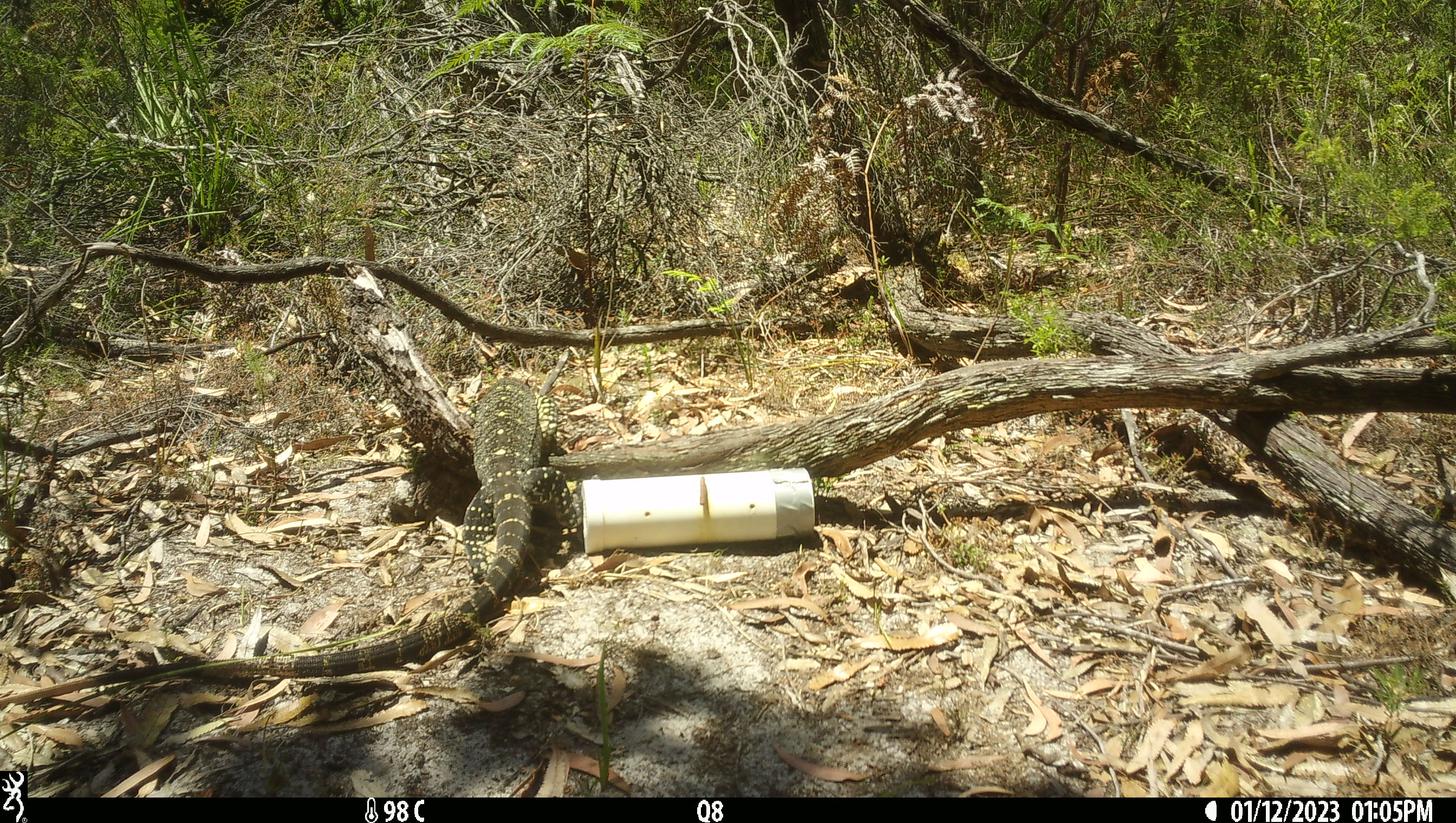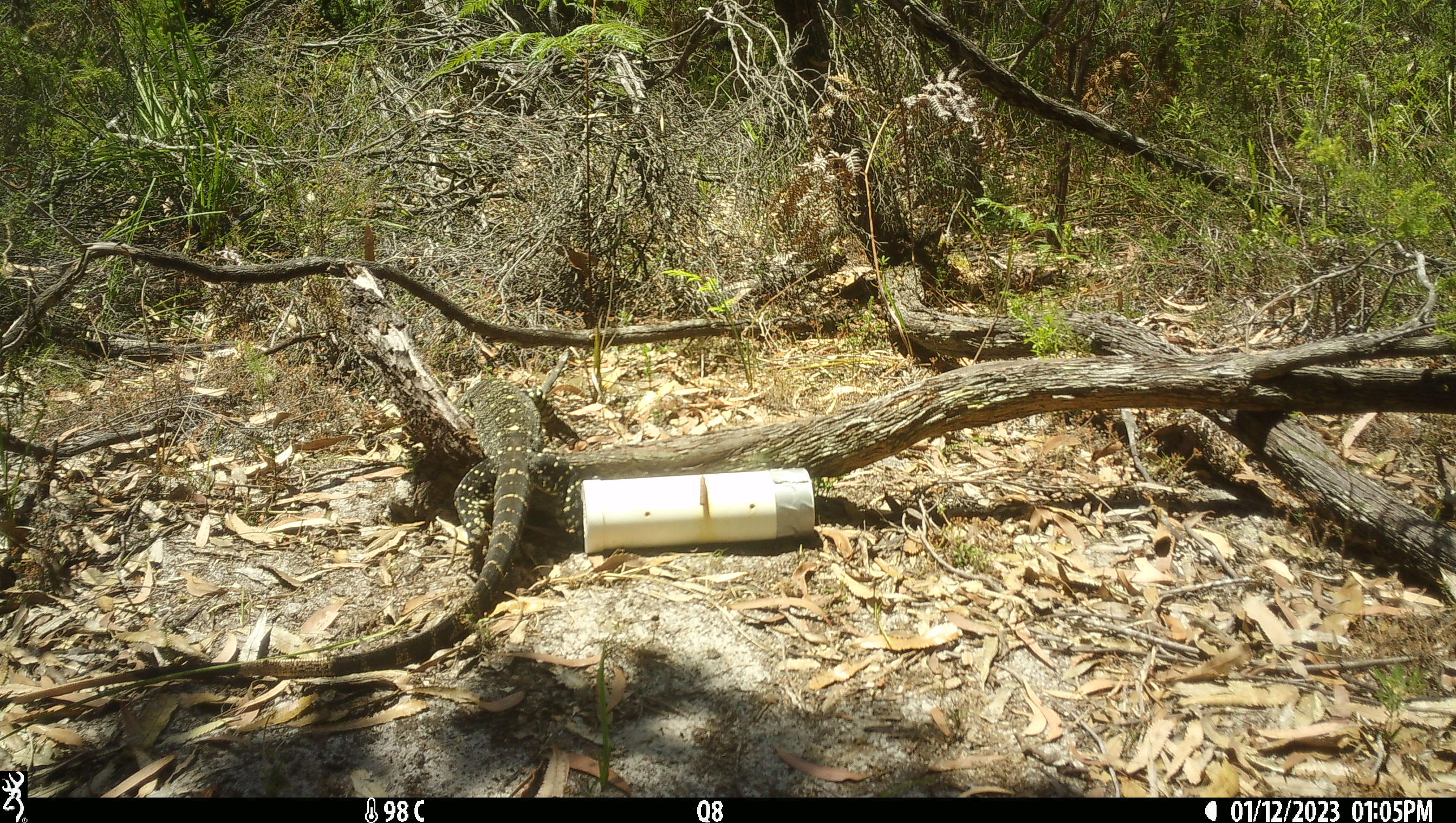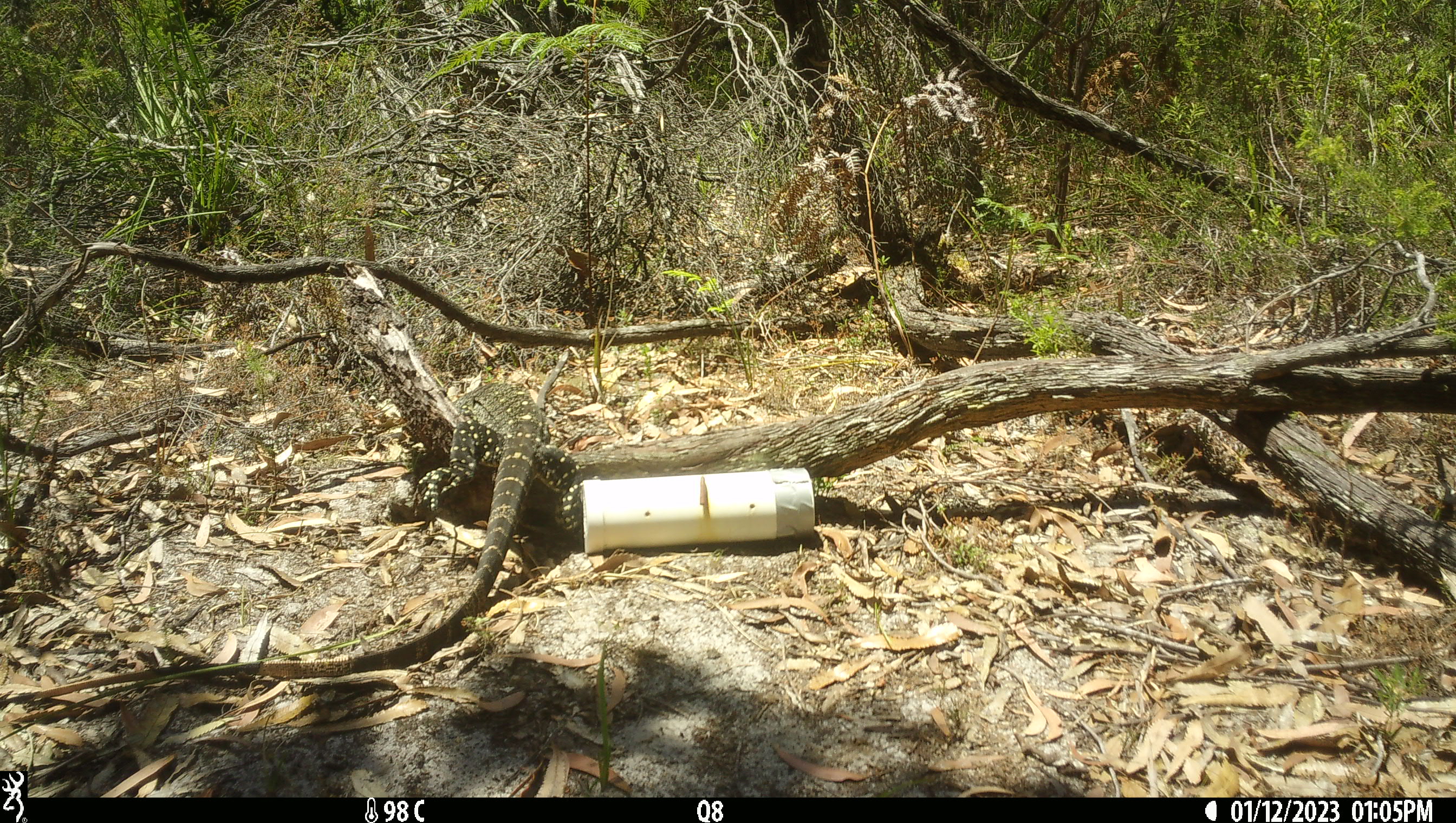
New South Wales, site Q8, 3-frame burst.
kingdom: Animalia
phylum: Chordata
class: Reptilia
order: Squamata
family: Varanidae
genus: Varanus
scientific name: Varanus varius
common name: lace monitor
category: goanna